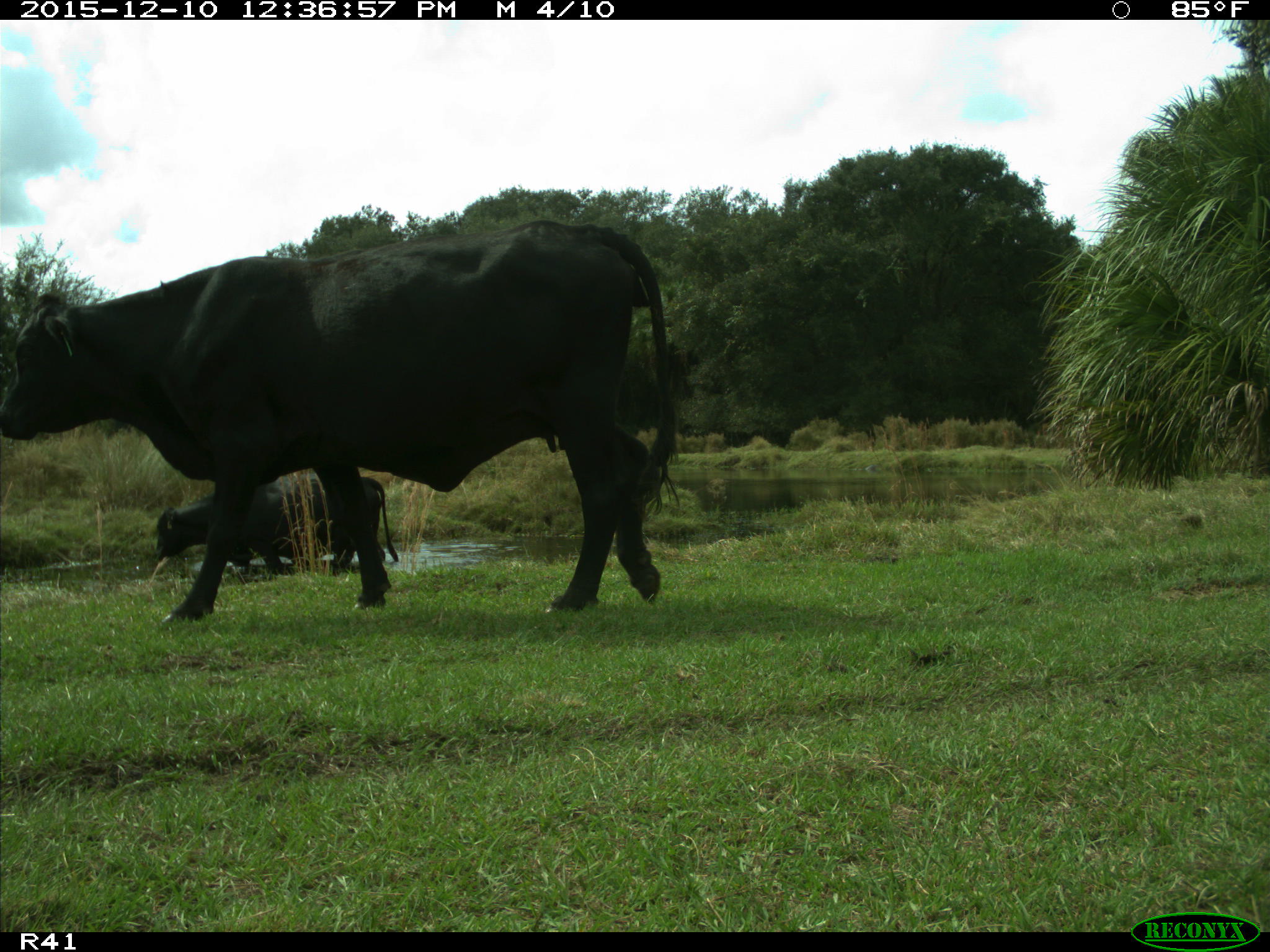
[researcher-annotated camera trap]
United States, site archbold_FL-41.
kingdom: Animalia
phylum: Chordata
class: Mammalia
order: Artiodactyla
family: Bovidae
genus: Bos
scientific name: Bos taurus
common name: domestic cow